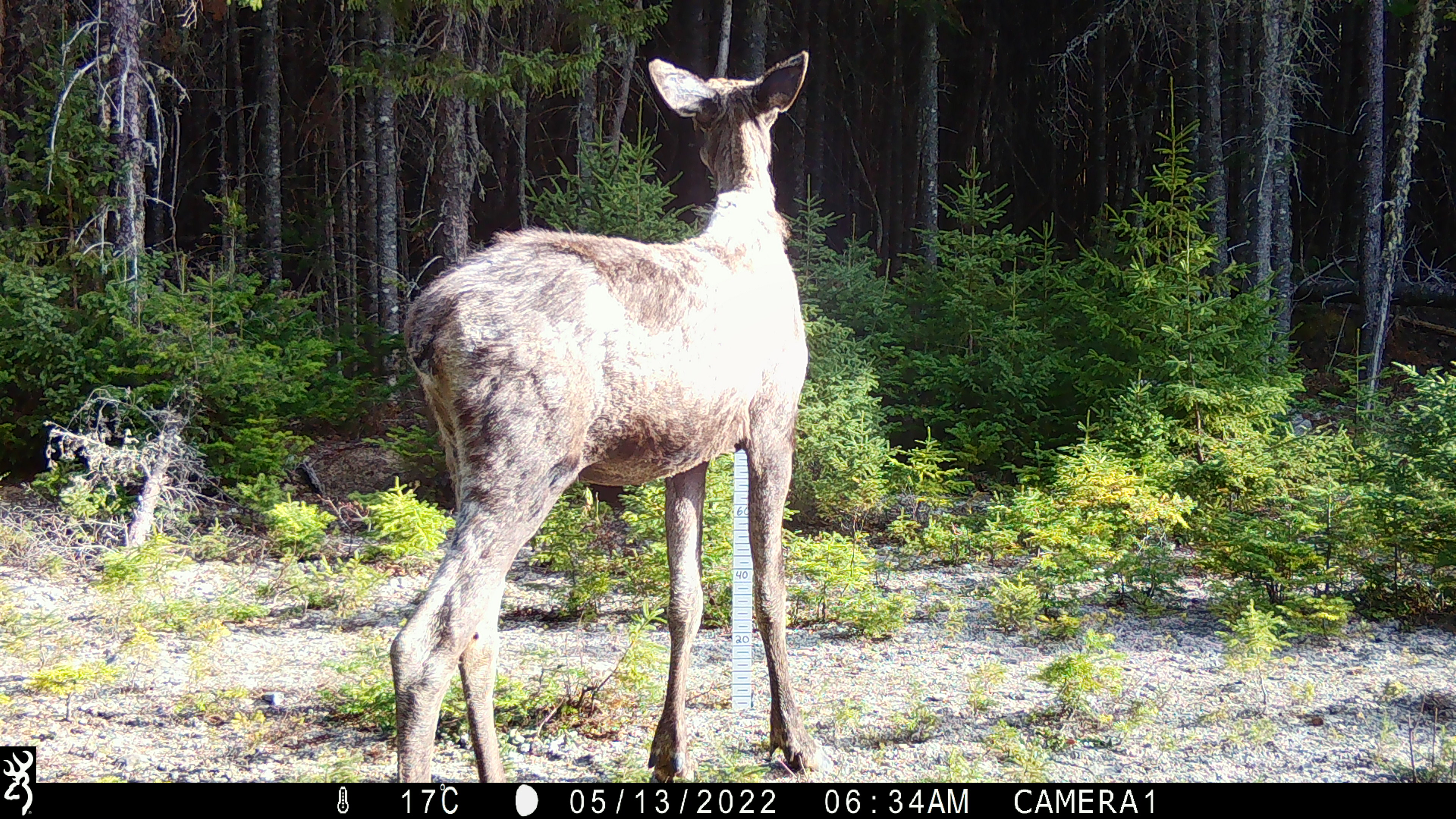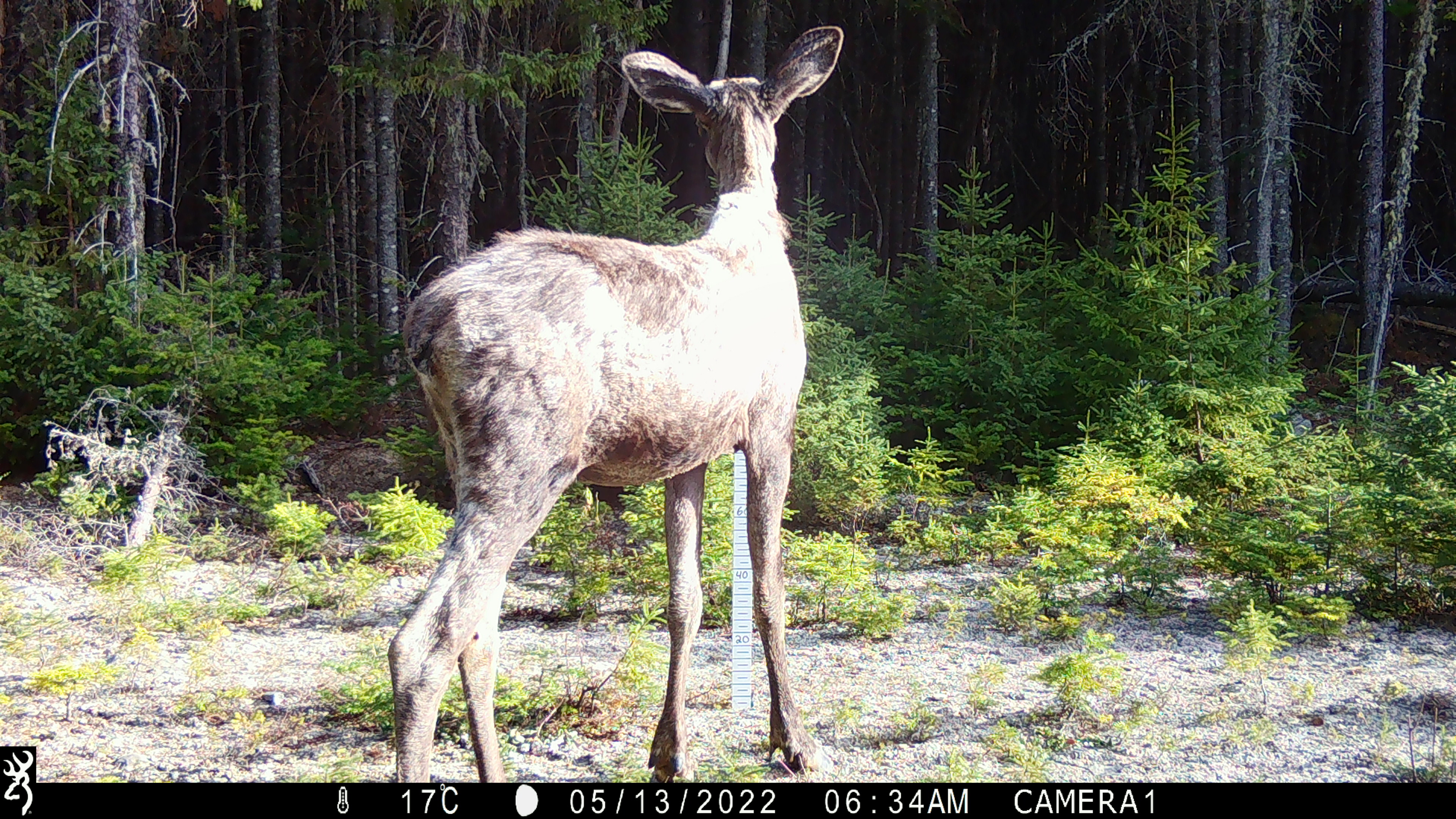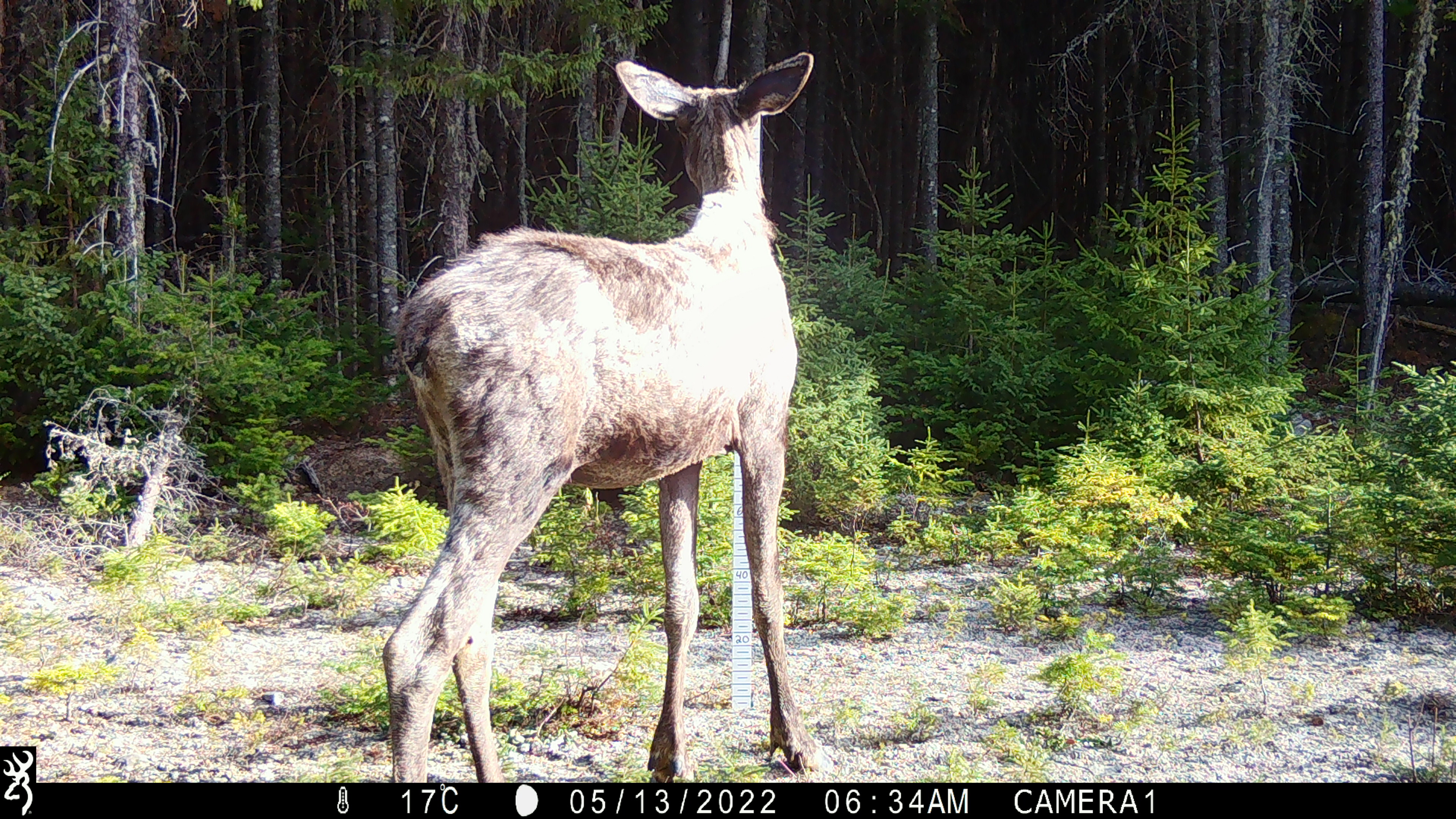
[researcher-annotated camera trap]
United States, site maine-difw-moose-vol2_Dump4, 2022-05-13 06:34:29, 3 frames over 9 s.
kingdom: Animalia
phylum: Chordata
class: Mammalia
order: Artiodactyla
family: Cervidae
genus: Alces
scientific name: Alces alces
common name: moose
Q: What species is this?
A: Moose (Alces alces).